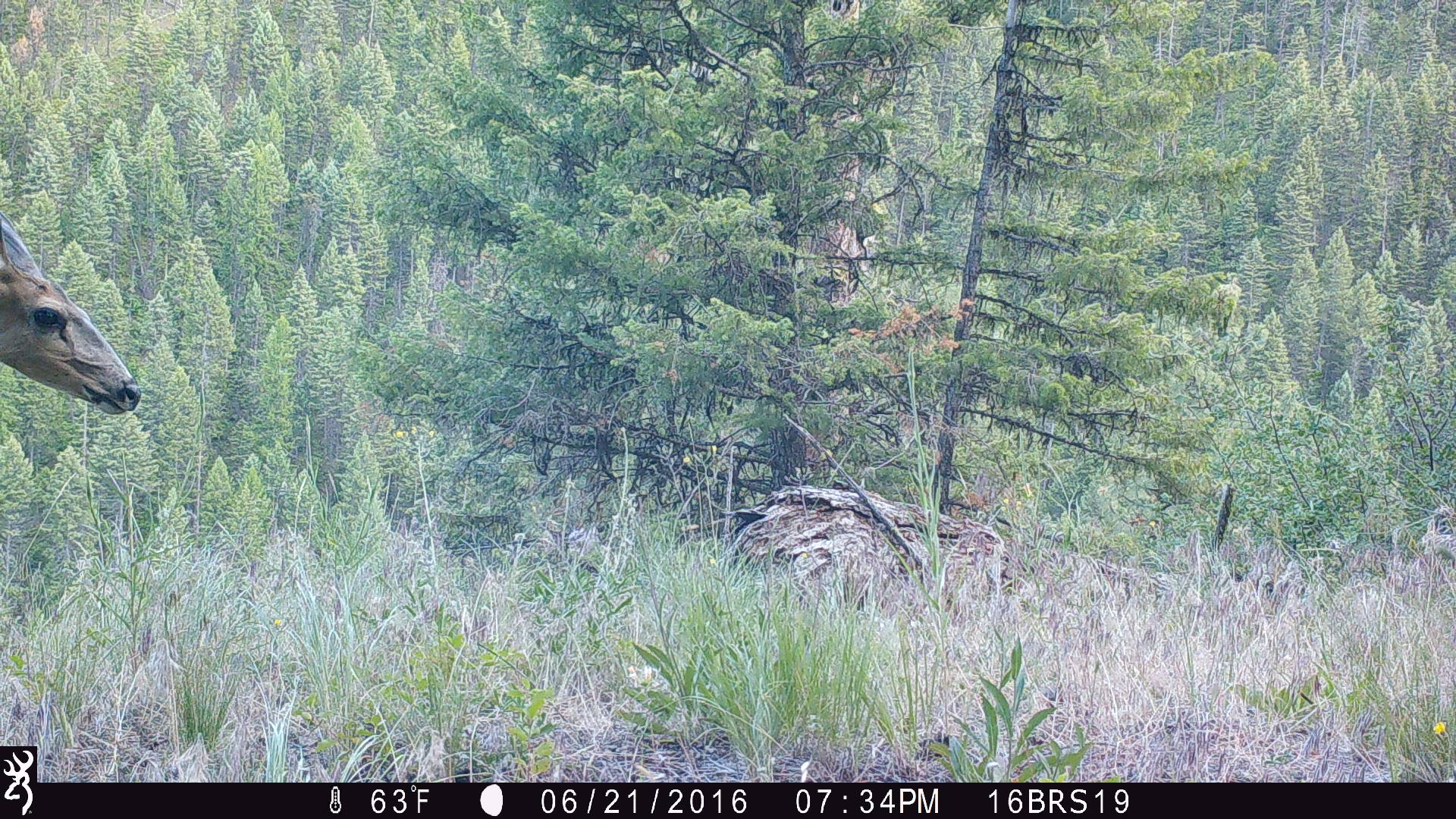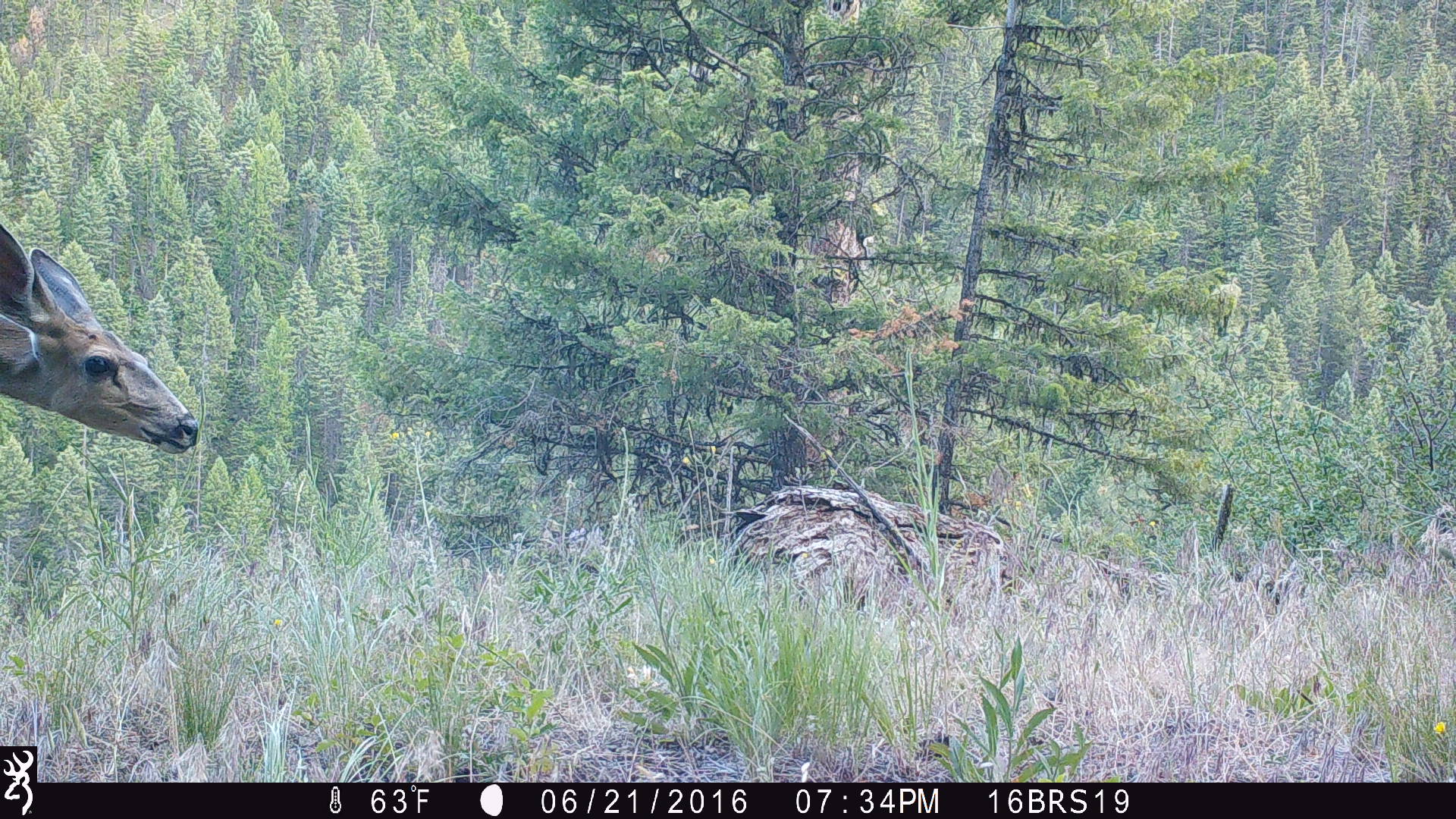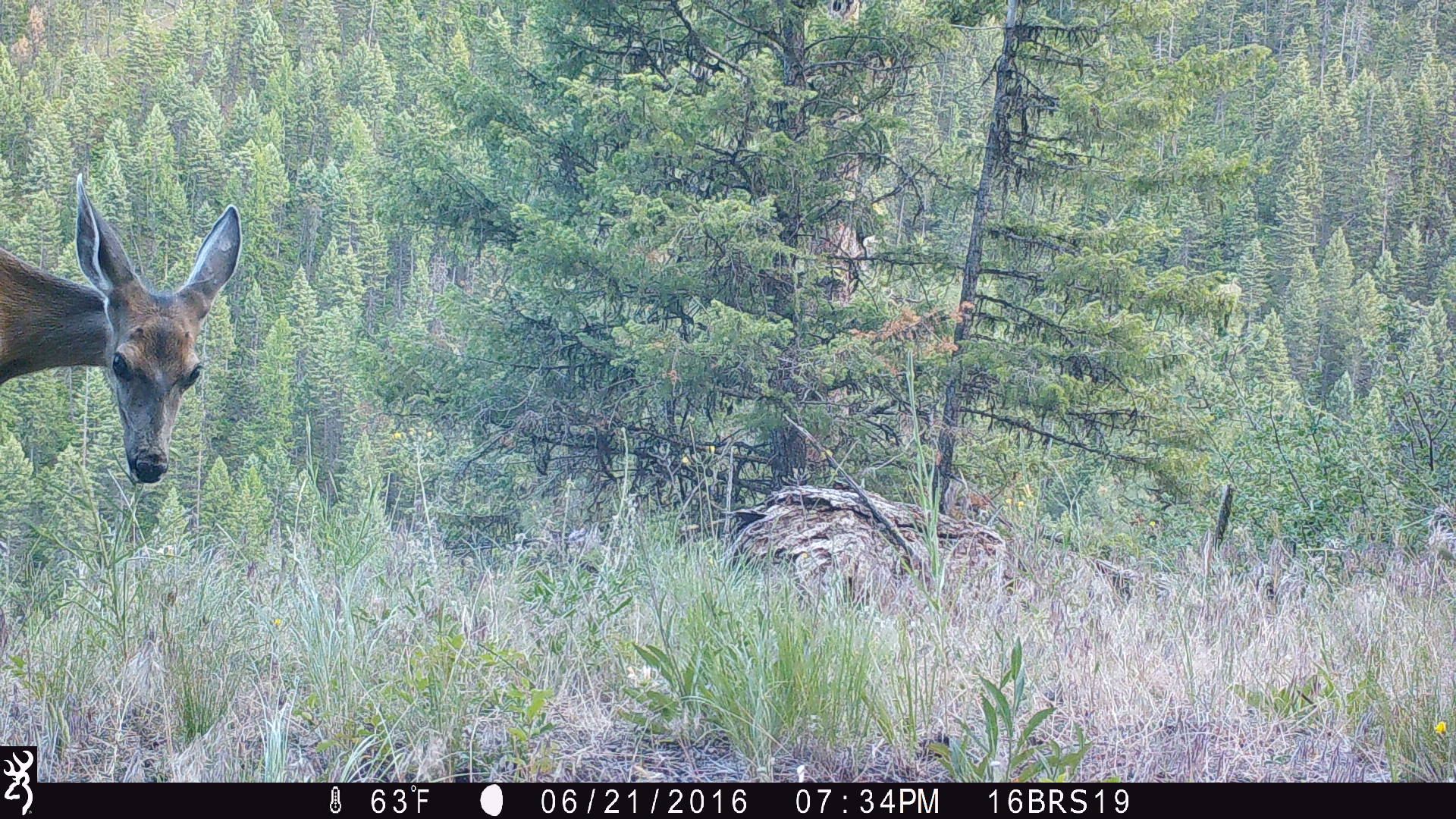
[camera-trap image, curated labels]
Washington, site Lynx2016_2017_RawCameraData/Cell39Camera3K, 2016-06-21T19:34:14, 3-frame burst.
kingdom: Animalia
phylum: Chordata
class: Mammalia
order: Artiodactyla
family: Cervidae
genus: Odocoileus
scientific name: Odocoileus hemionus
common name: mule deer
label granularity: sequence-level